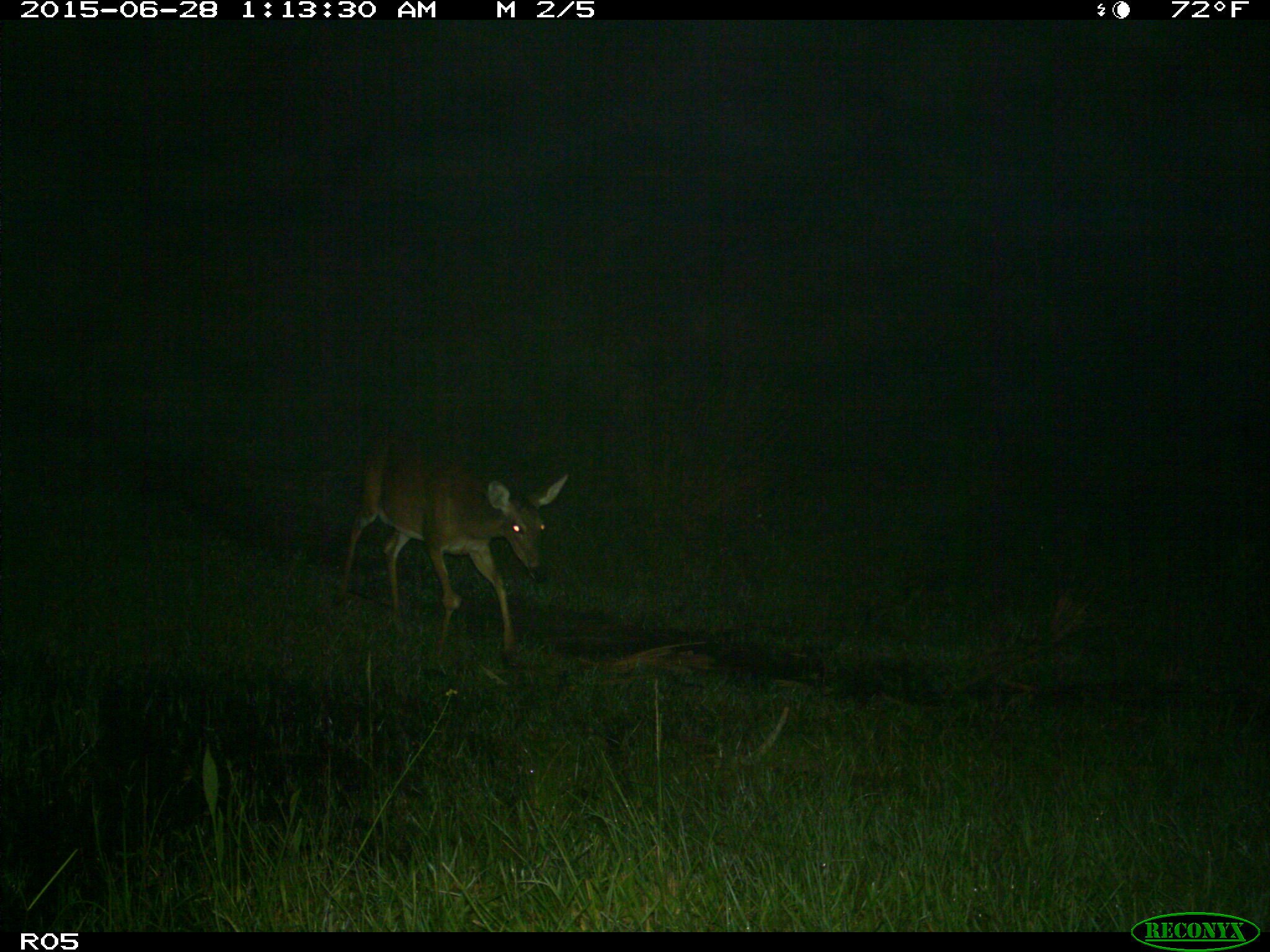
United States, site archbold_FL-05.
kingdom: Animalia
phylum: Chordata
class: Mammalia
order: Artiodactyla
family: Cervidae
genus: Odocoileus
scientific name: Odocoileus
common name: deer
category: unidentified deer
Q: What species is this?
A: Unidentified deer (deer) (Odocoileus).